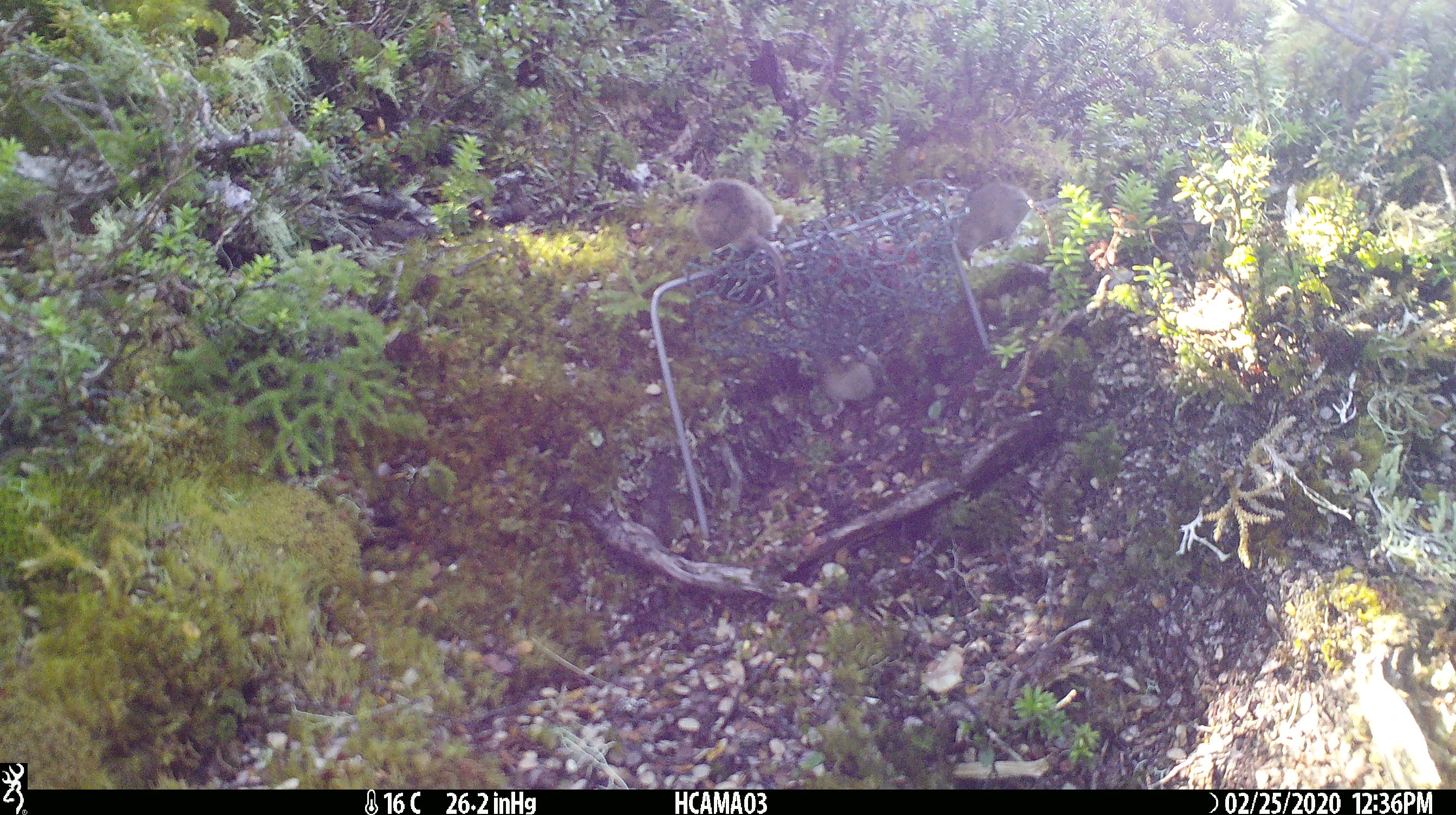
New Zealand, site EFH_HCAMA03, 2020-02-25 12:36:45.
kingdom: Animalia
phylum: Chordata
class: Mammalia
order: Rodentia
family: Muridae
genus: Mus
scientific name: Mus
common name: mouse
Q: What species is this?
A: Mouse (Mus).